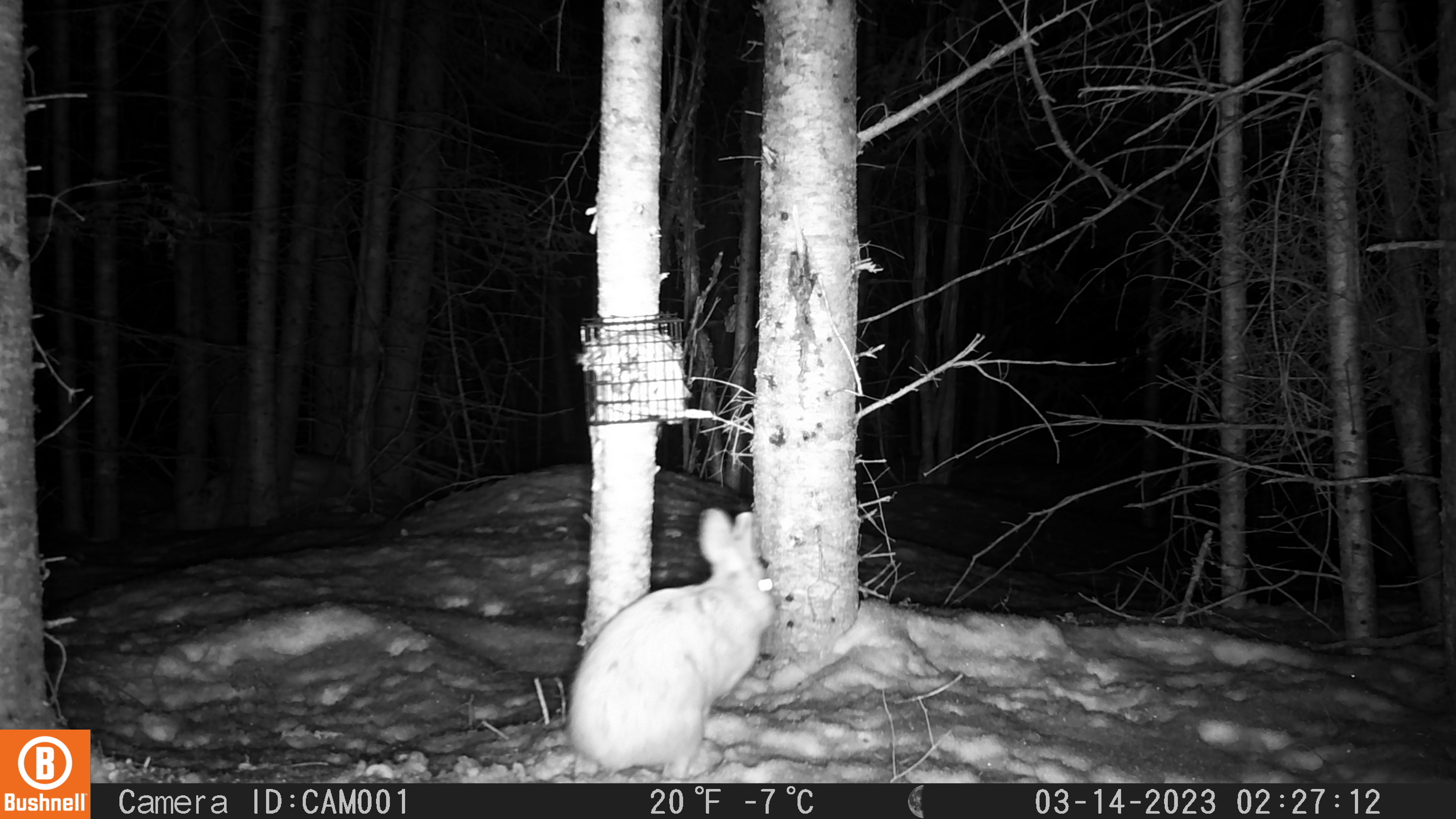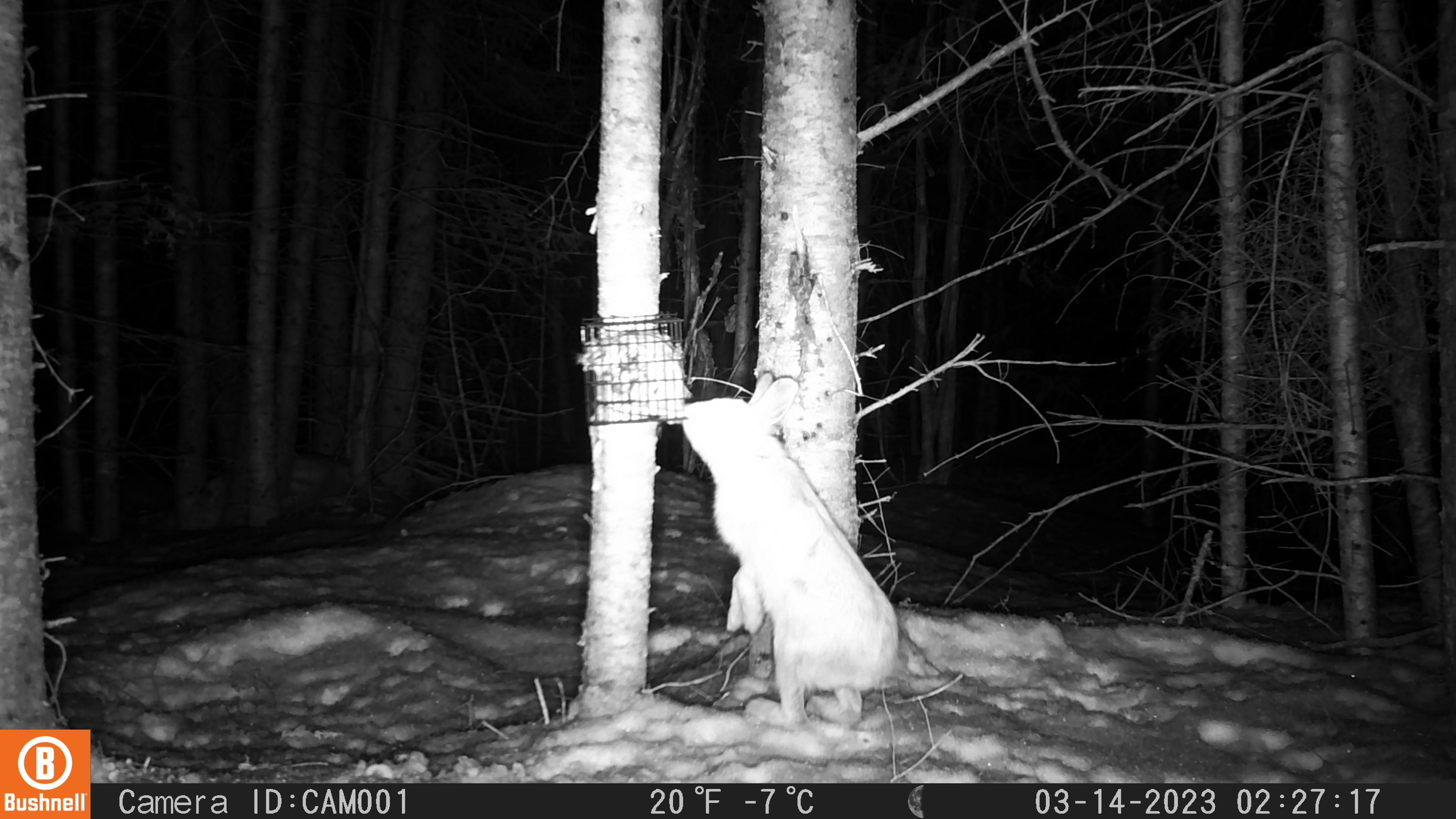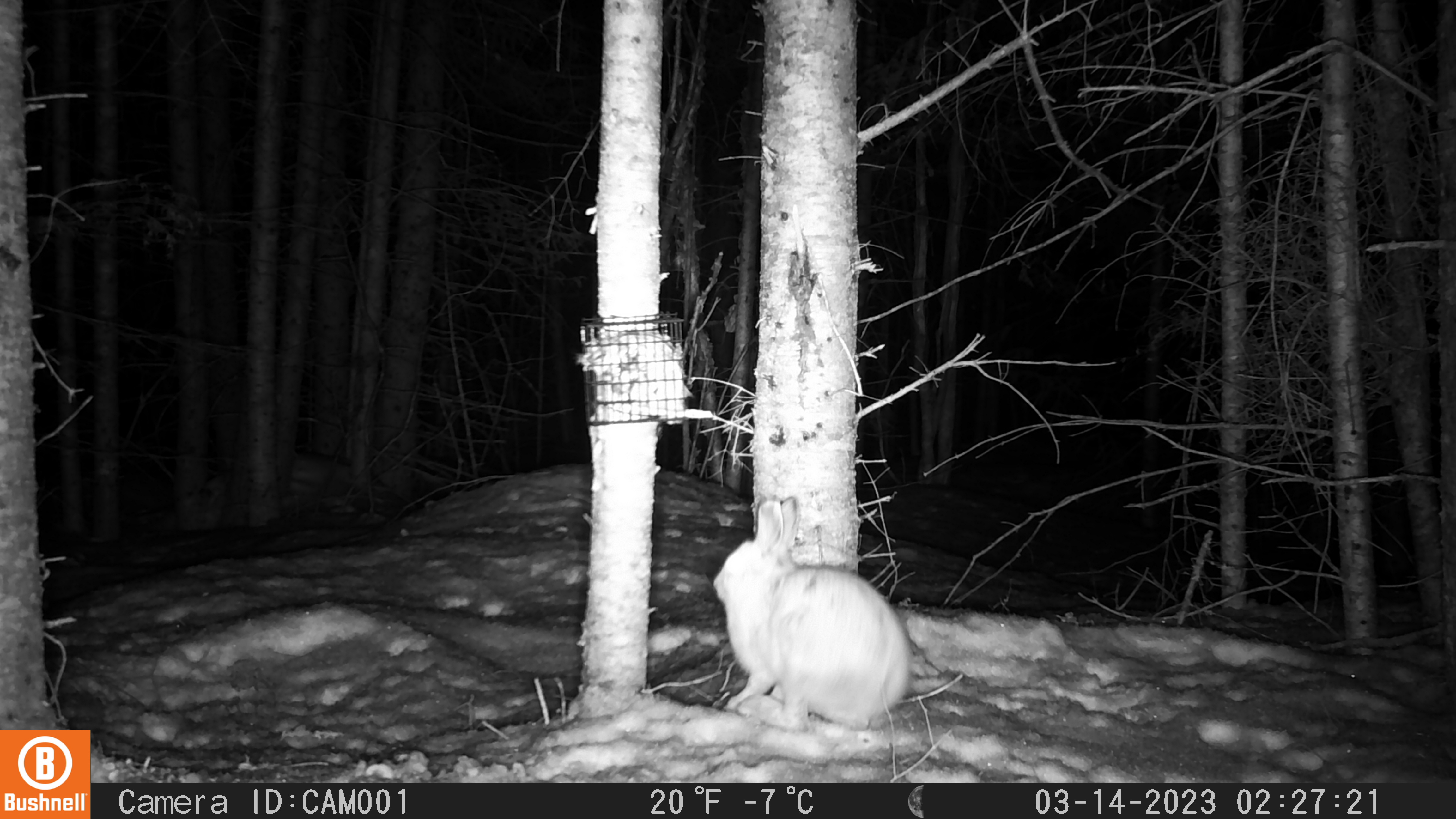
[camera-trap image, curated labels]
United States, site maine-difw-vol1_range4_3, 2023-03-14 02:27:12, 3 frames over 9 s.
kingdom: Animalia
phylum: Chordata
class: Mammalia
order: Lagomorpha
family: Leporidae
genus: Lepus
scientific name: Lepus americanus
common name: snowshoe hare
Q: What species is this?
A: Snowshoe hare (Lepus americanus).